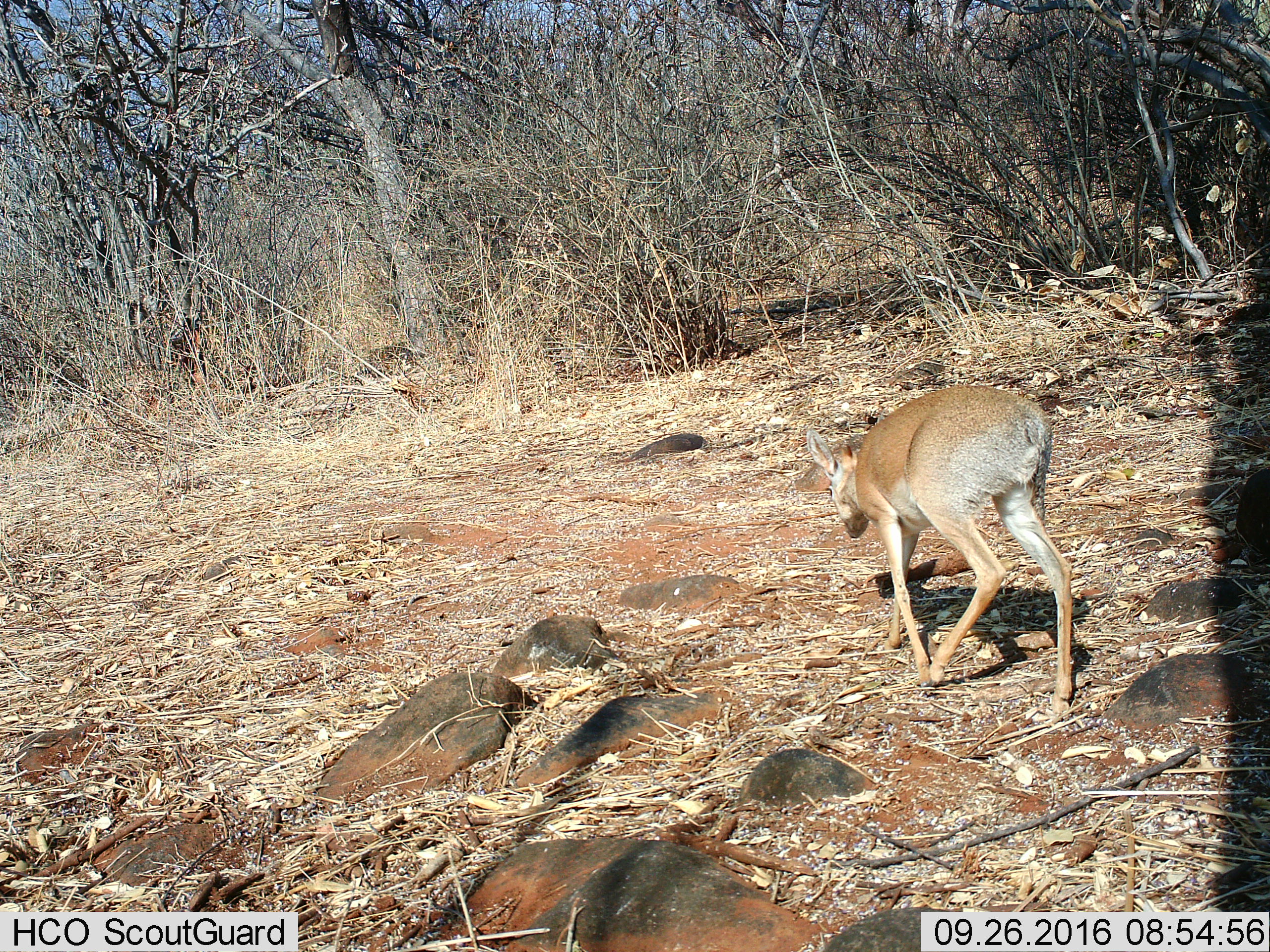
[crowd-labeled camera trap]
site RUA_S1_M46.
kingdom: Animalia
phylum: Chordata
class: Mammalia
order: Artiodactyla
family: Bovidae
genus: Madoqua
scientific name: Madoqua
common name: dik-dik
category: dikdik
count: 1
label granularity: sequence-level